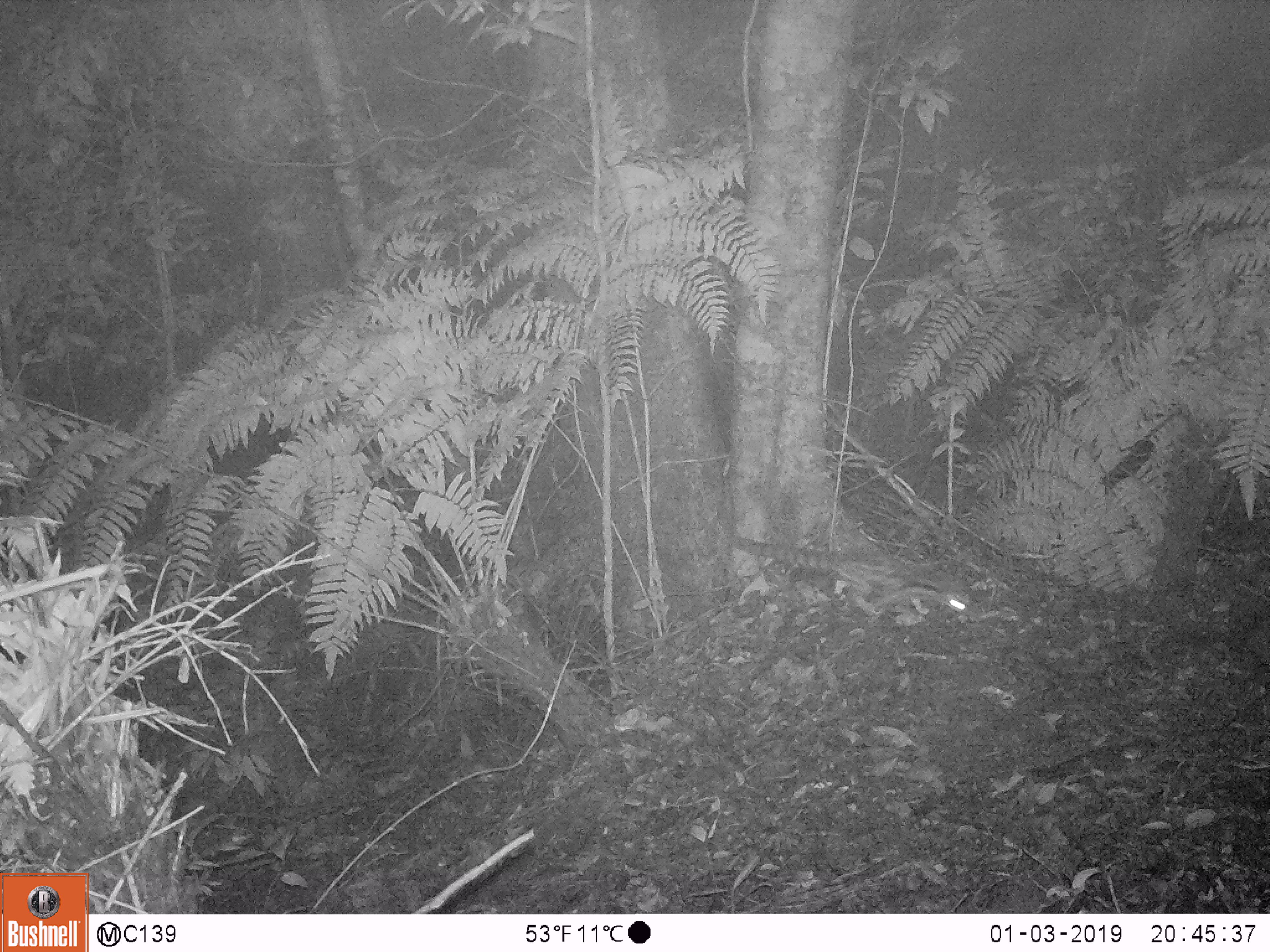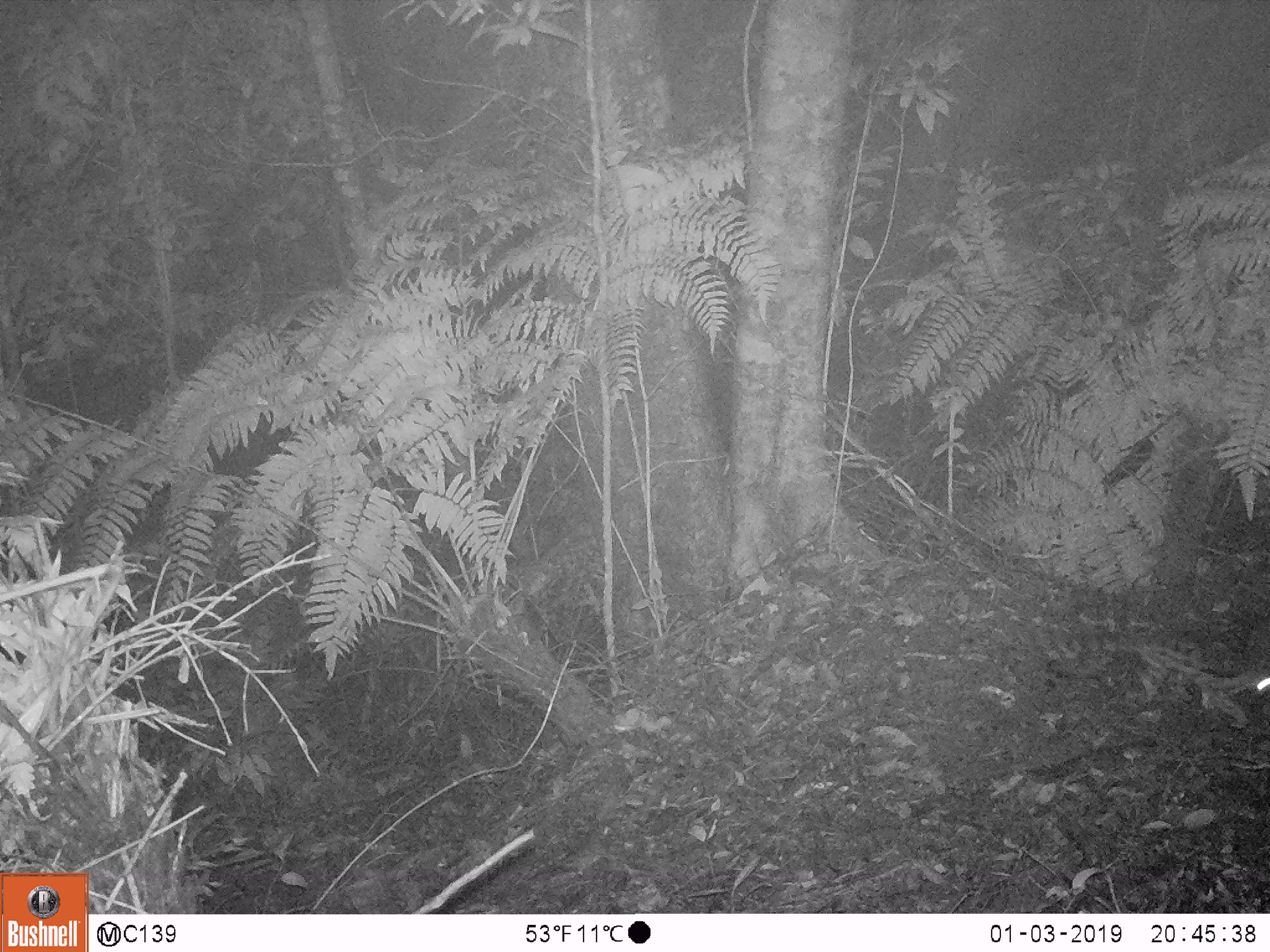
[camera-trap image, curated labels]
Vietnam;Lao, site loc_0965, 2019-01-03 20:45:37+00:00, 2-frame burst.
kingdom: Animalia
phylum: Chordata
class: Mammalia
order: Carnivora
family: Prionodontidae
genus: Prionodon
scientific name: Prionodon pardicolor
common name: spotted linsang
Spotted linsang (Prionodon pardicolor). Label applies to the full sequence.